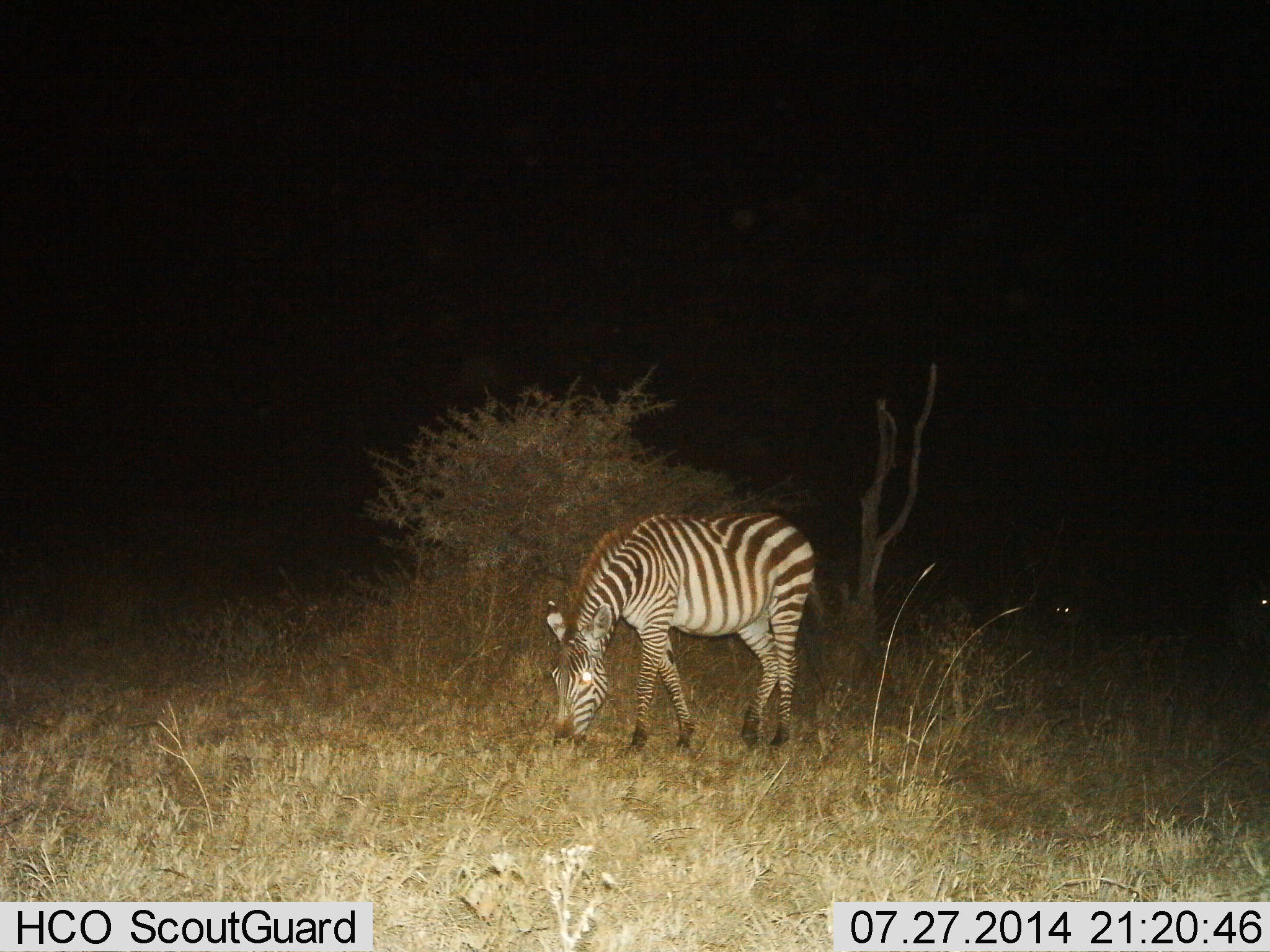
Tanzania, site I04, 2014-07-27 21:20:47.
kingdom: Animalia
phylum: Chordata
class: Mammalia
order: Perissodactyla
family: Equidae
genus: Equus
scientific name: Equus quagga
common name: plains zebra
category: zebra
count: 1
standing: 30%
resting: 0%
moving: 0%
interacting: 0%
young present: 0%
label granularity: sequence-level